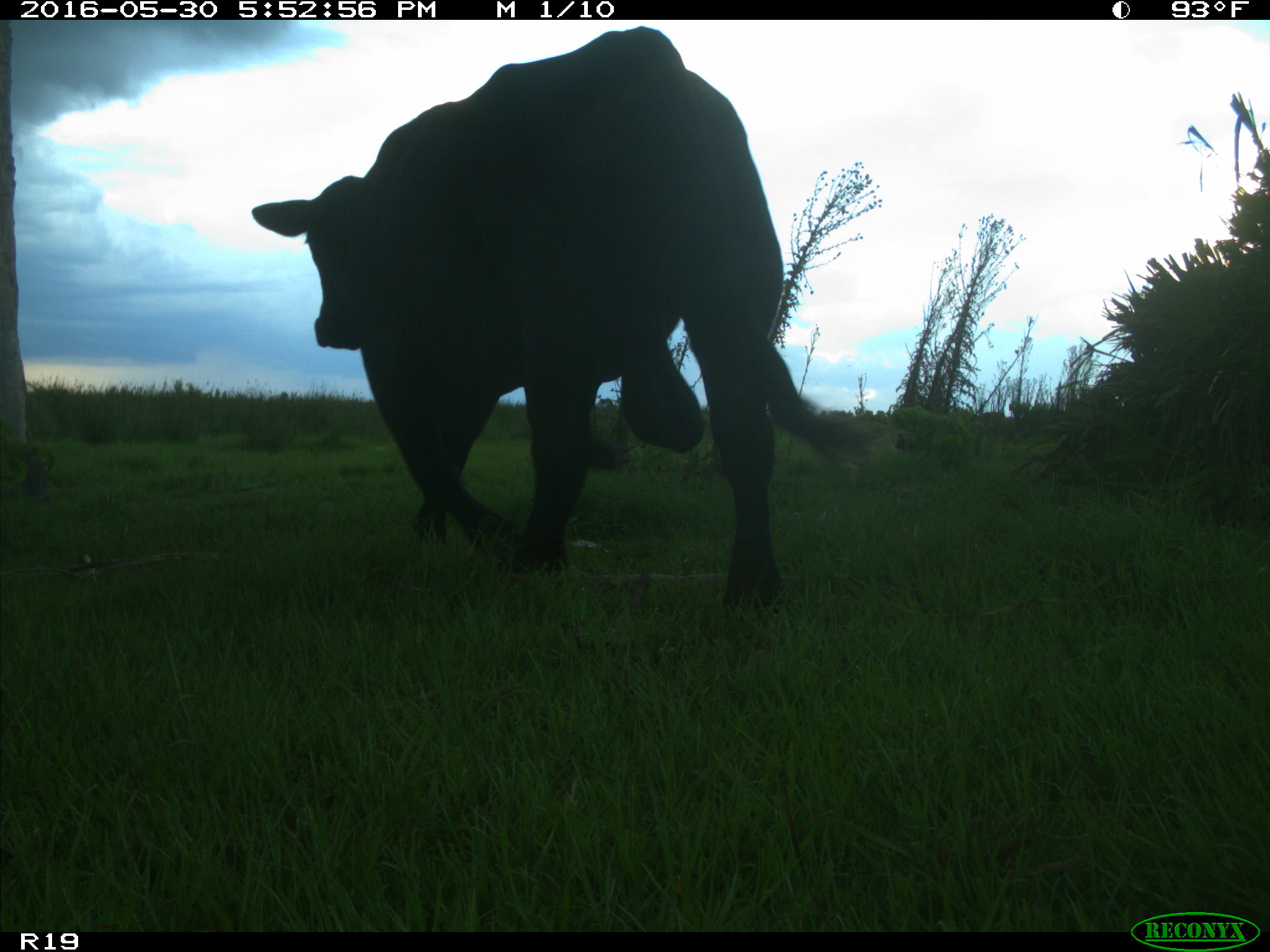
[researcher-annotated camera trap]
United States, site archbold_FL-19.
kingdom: Animalia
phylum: Chordata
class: Mammalia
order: Artiodactyla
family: Bovidae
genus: Bos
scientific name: Bos taurus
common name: domestic cow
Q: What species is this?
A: Bos taurus (domestic cow).